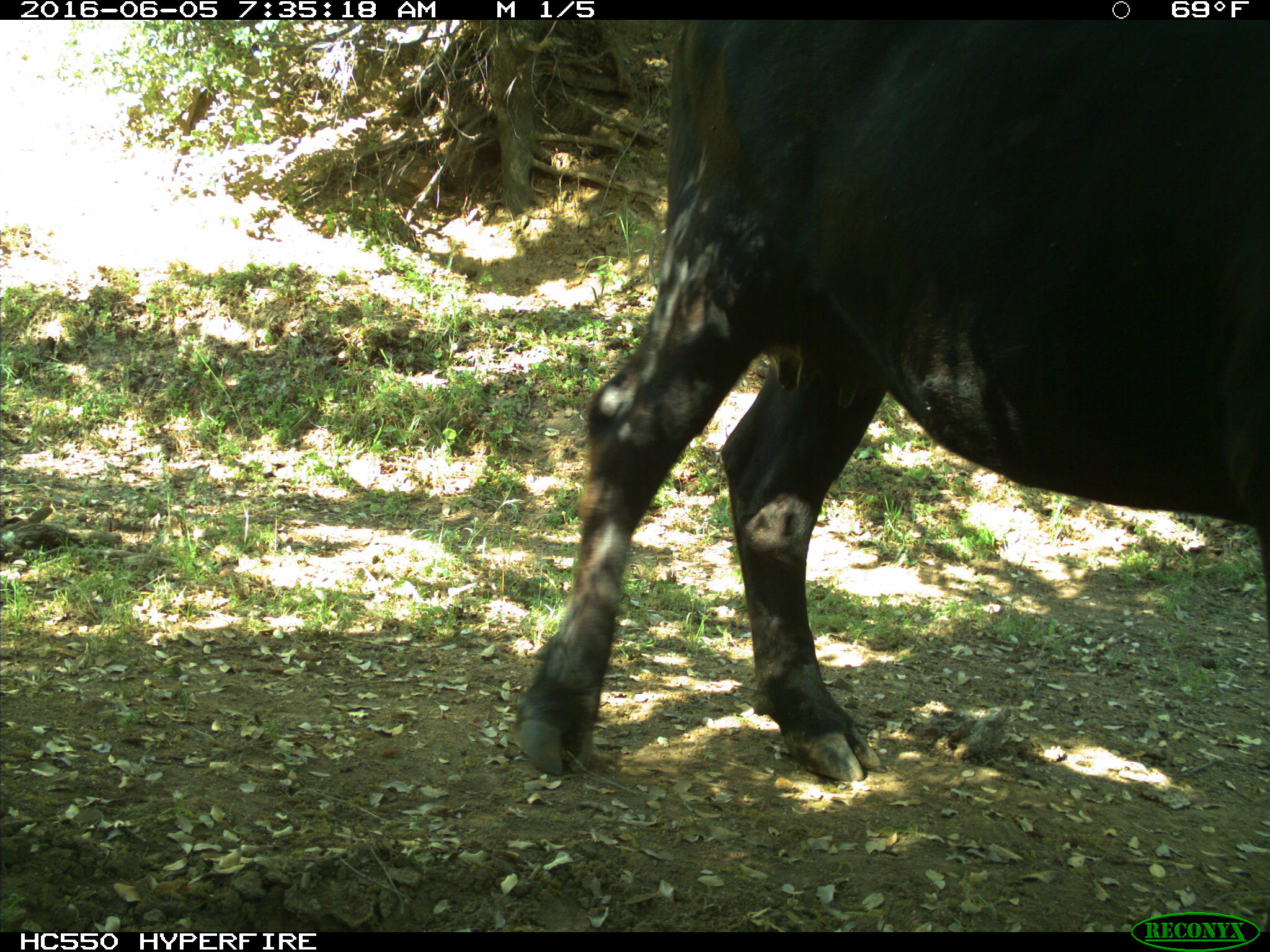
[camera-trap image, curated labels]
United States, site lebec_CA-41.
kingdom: Animalia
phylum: Chordata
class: Mammalia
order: Artiodactyla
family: Bovidae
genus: Bos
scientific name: Bos taurus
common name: domestic cow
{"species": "Bos taurus (domestic cow)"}